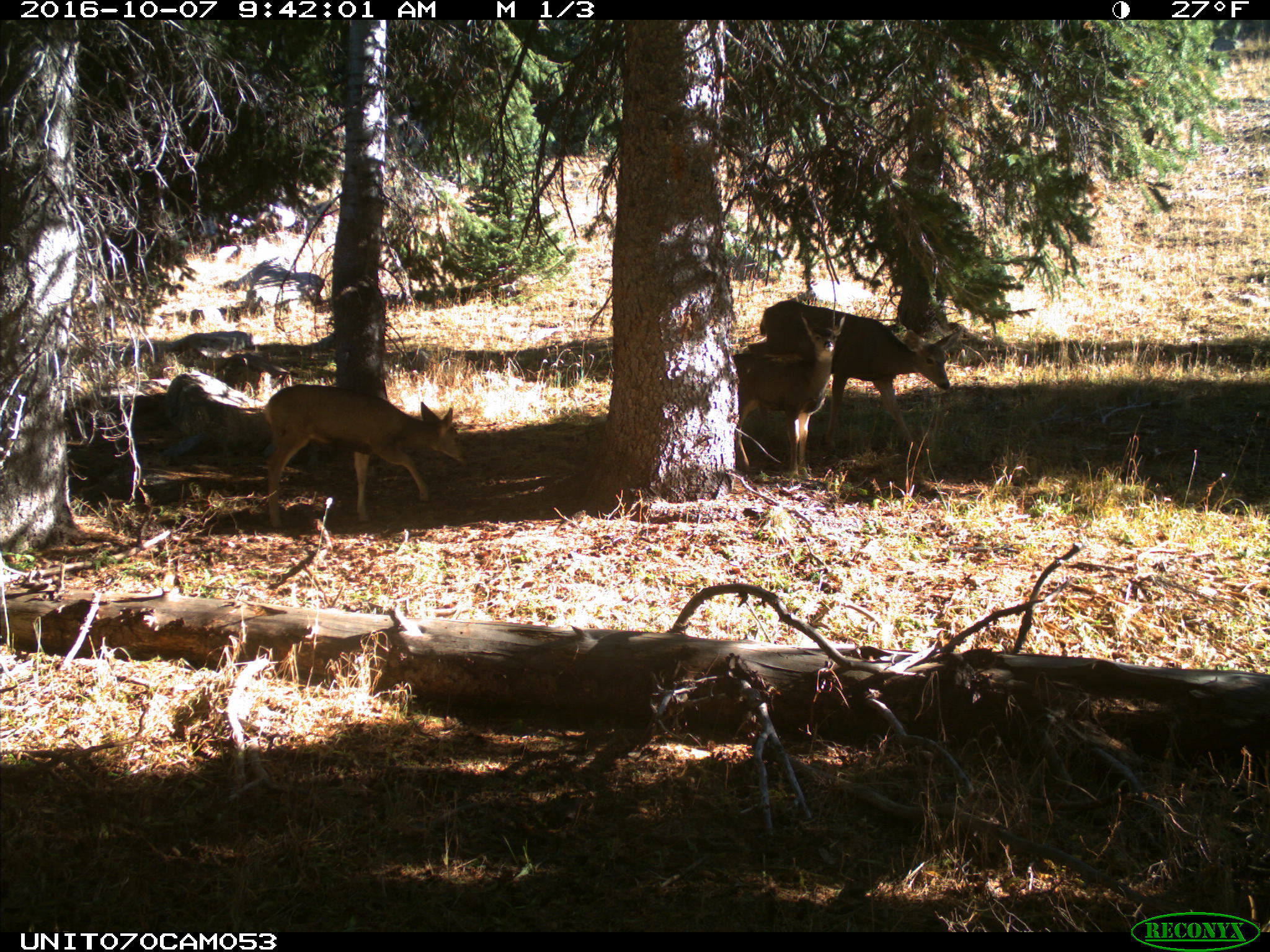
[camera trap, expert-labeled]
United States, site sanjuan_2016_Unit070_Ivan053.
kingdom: Animalia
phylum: Chordata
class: Mammalia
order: Artiodactyla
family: Cervidae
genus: Odocoileus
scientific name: Odocoileus hemionus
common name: mule deer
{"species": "Odocoileus hemionus (mule deer)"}